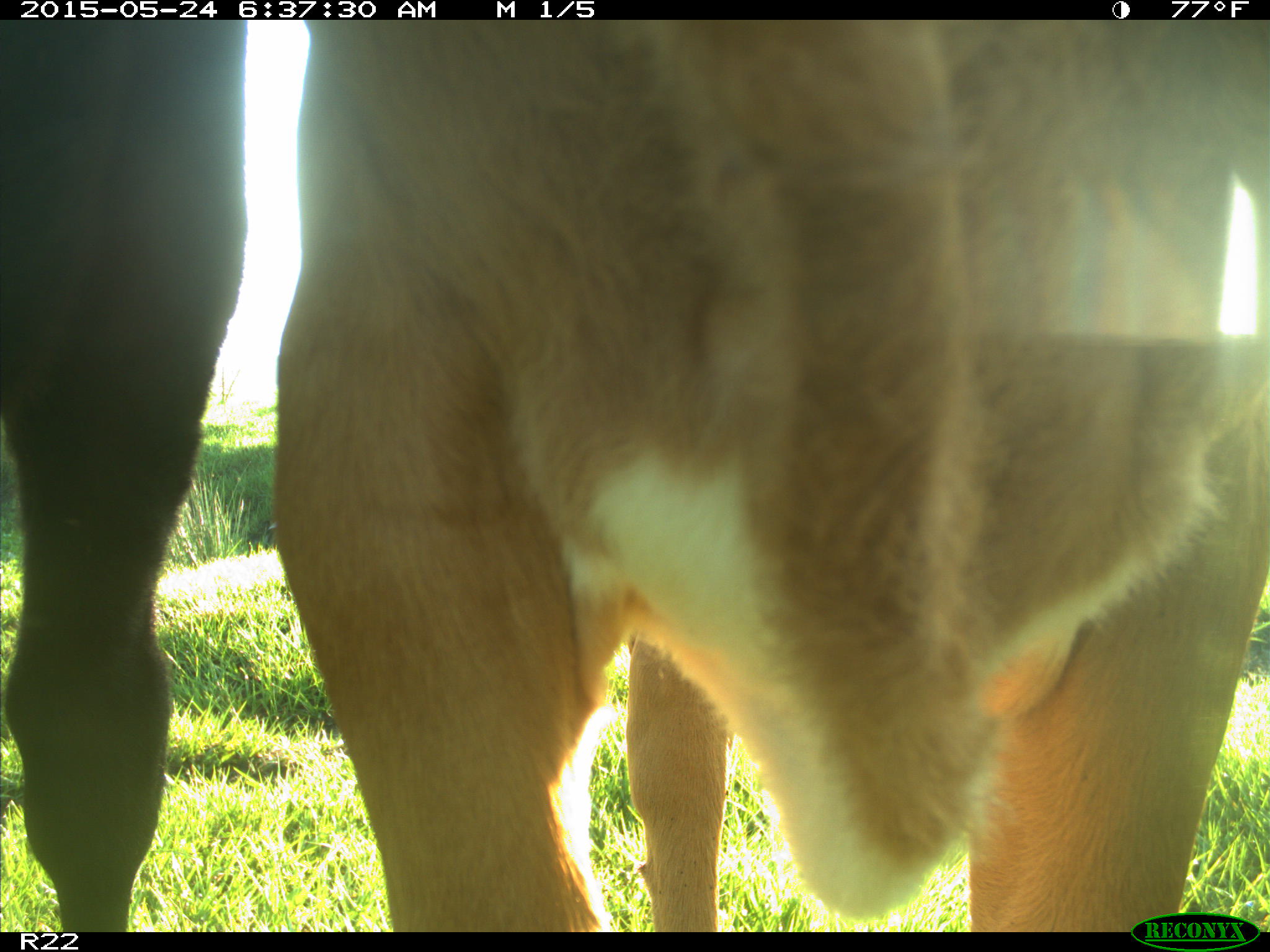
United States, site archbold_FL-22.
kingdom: Animalia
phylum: Chordata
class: Mammalia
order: Artiodactyla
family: Bovidae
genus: Bos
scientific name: Bos taurus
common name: domestic cow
Bos taurus (domestic cow).